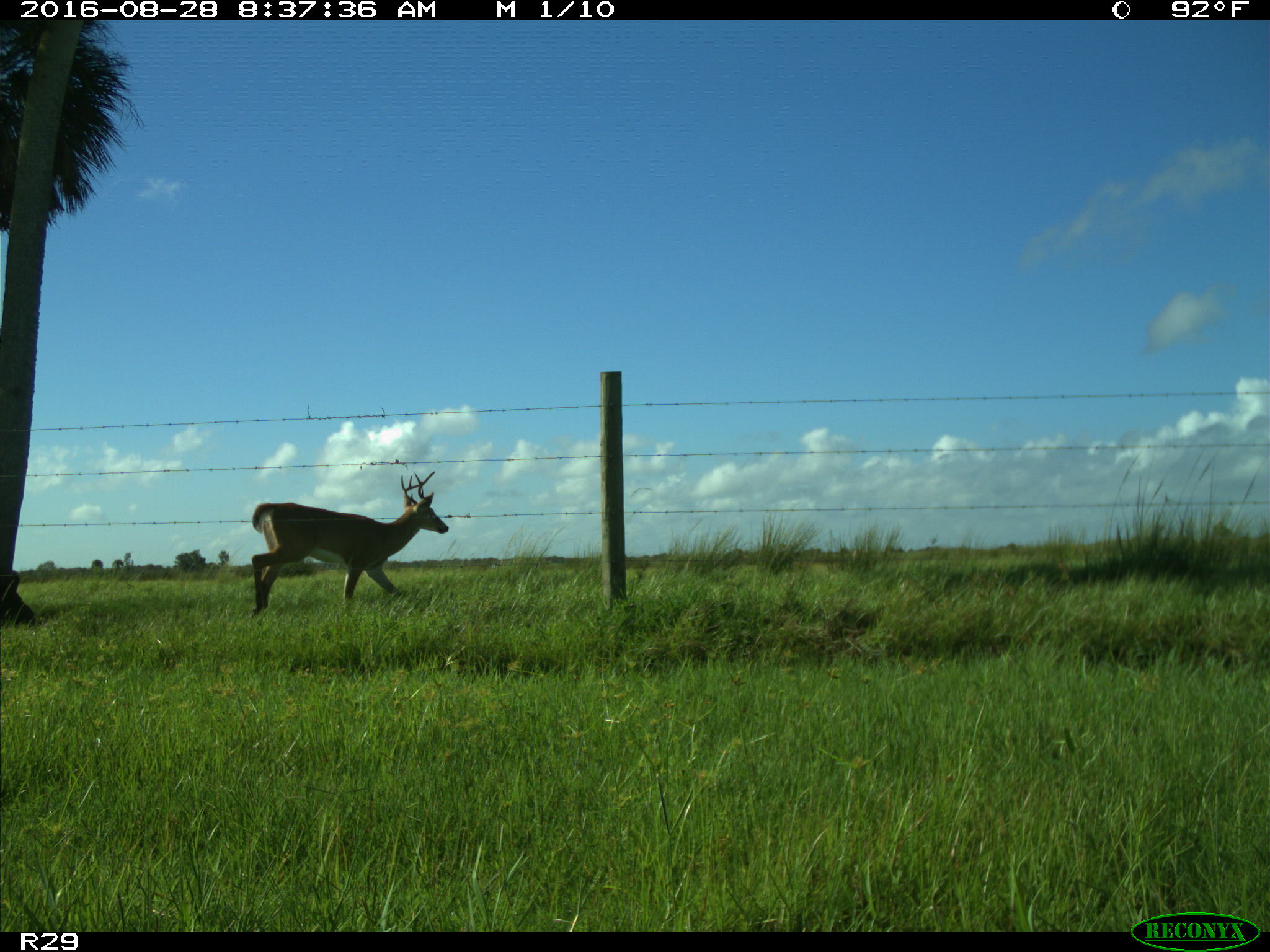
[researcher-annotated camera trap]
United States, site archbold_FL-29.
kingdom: Animalia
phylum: Chordata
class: Mammalia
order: Artiodactyla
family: Cervidae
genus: Odocoileus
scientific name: Odocoileus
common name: deer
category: unidentified deer